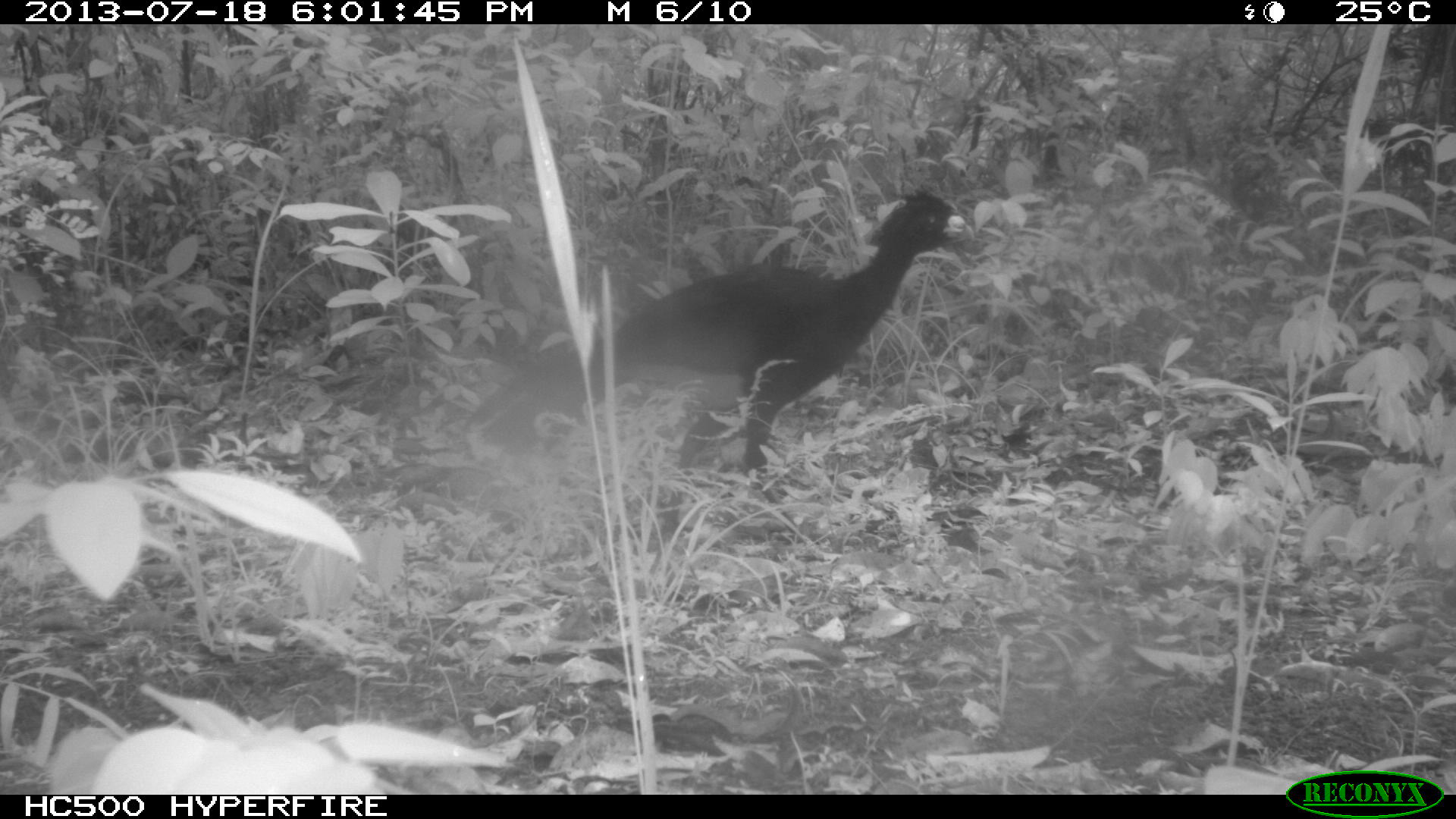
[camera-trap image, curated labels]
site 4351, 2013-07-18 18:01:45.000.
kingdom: Animalia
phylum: Chordata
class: Aves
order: Galliformes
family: Cracidae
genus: Crax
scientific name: Crax rubra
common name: great curassow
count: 5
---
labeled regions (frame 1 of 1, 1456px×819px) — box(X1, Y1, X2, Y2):
crax rubra: box(470, 187, 969, 503)